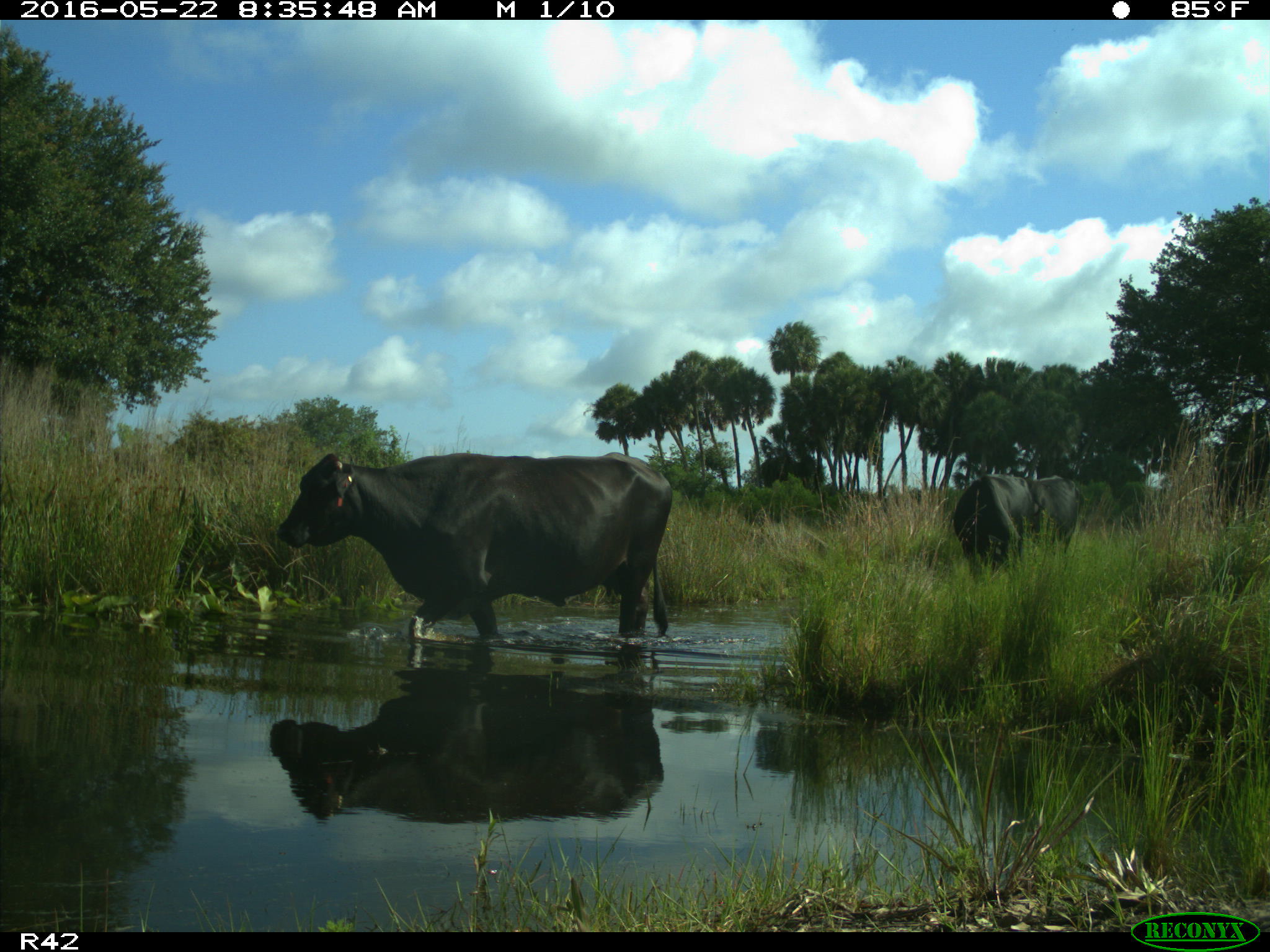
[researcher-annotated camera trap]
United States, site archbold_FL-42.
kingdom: Animalia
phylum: Chordata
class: Mammalia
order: Artiodactyla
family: Bovidae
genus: Bos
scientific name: Bos taurus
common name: domestic cow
Bos taurus (domestic cow).